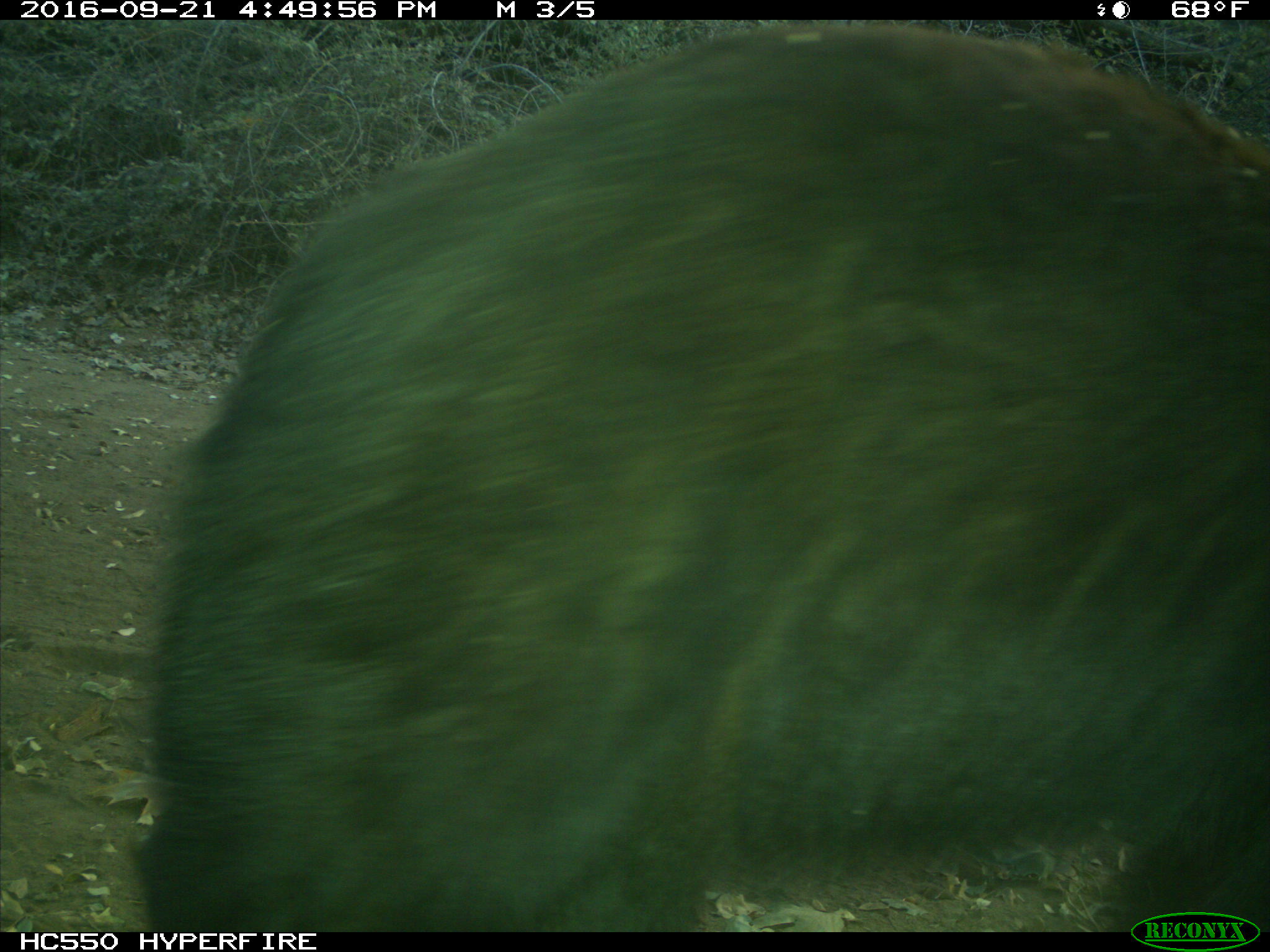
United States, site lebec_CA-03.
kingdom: Animalia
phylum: Chordata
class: Mammalia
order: Carnivora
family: Ursidae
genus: Ursus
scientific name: Ursus americanus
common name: american black bear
Ursus americanus (american black bear).